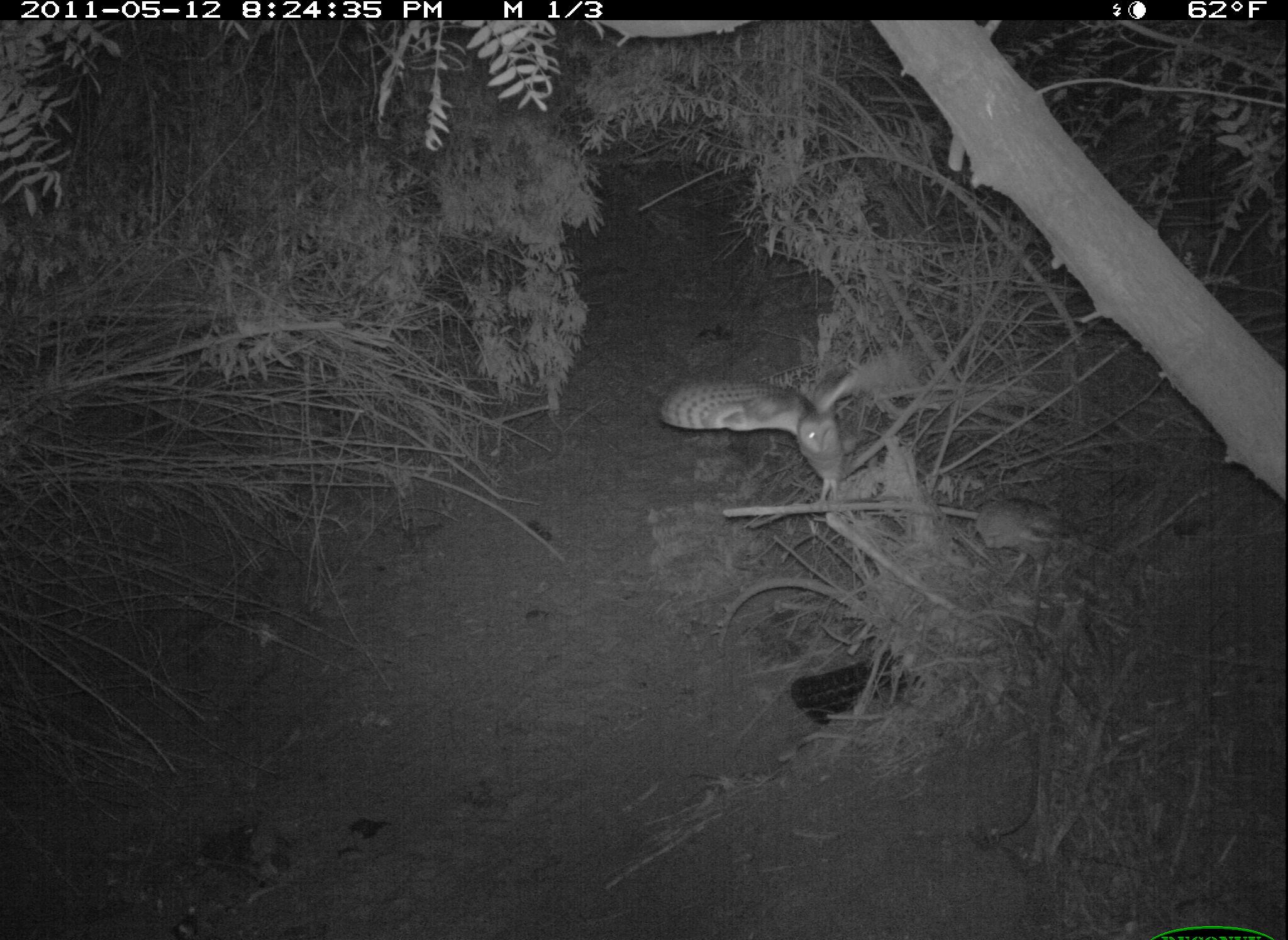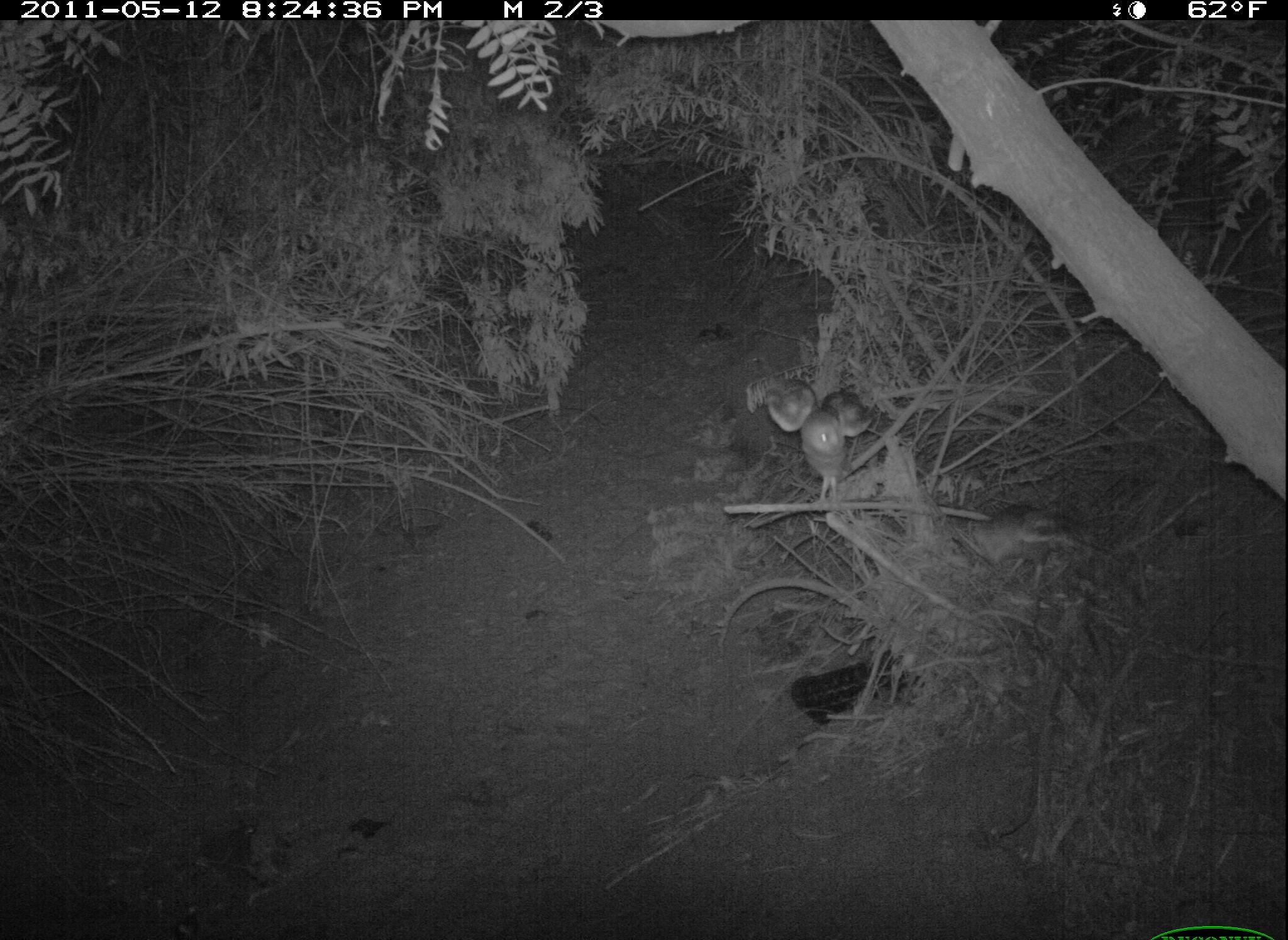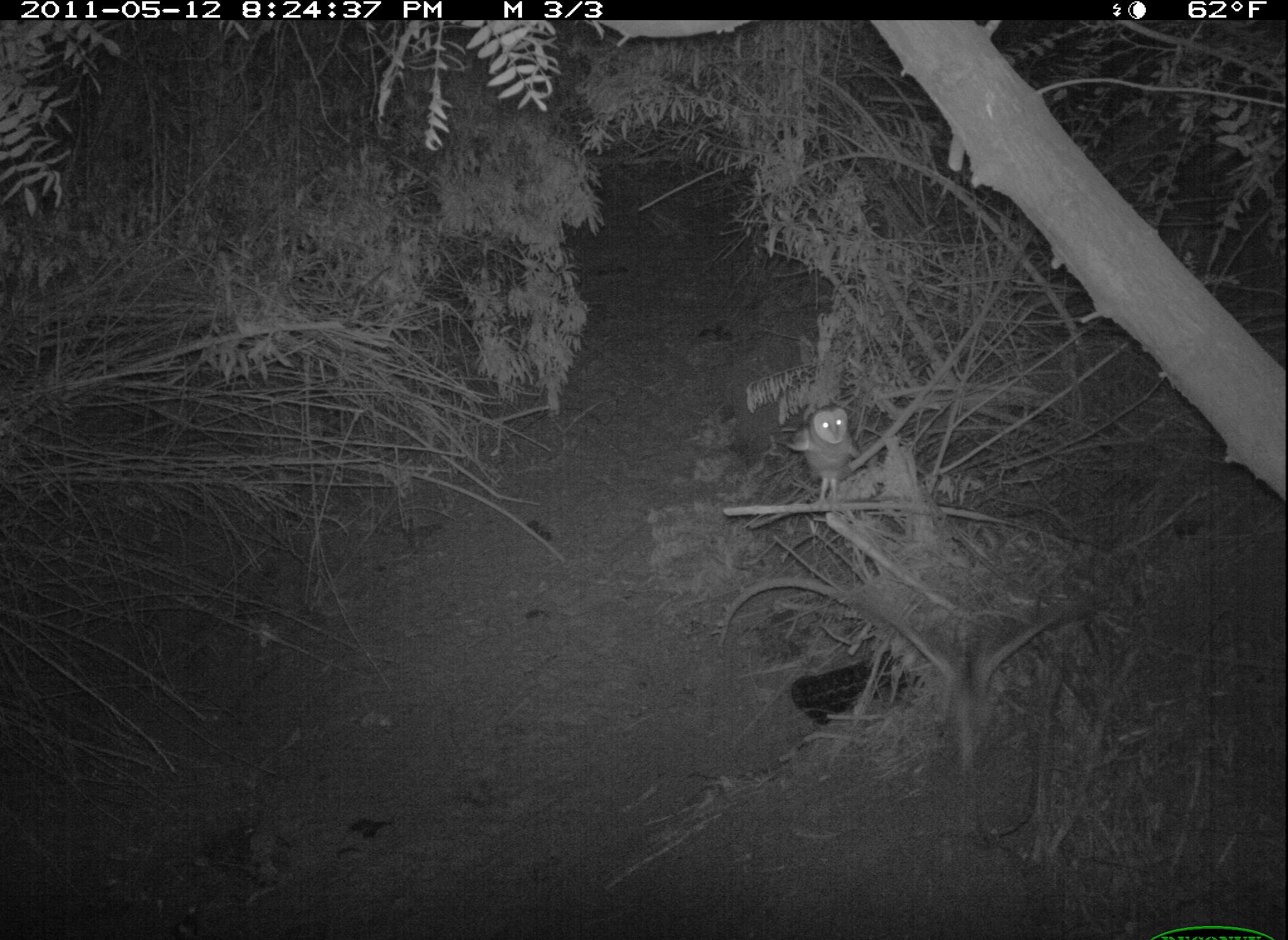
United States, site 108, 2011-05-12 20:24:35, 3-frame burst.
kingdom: Animalia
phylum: Chordata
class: Aves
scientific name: Aves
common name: bird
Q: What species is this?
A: Bird (Aves).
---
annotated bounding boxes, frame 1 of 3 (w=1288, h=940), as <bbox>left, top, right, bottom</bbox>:
bird: <bbox>658, 330, 954, 519</bbox>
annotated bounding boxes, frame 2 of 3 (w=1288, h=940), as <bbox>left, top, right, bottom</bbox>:
bird: <bbox>757, 362, 881, 515</bbox>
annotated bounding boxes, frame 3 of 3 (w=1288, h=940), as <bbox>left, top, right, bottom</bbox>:
bird: <bbox>782, 399, 869, 517</bbox>